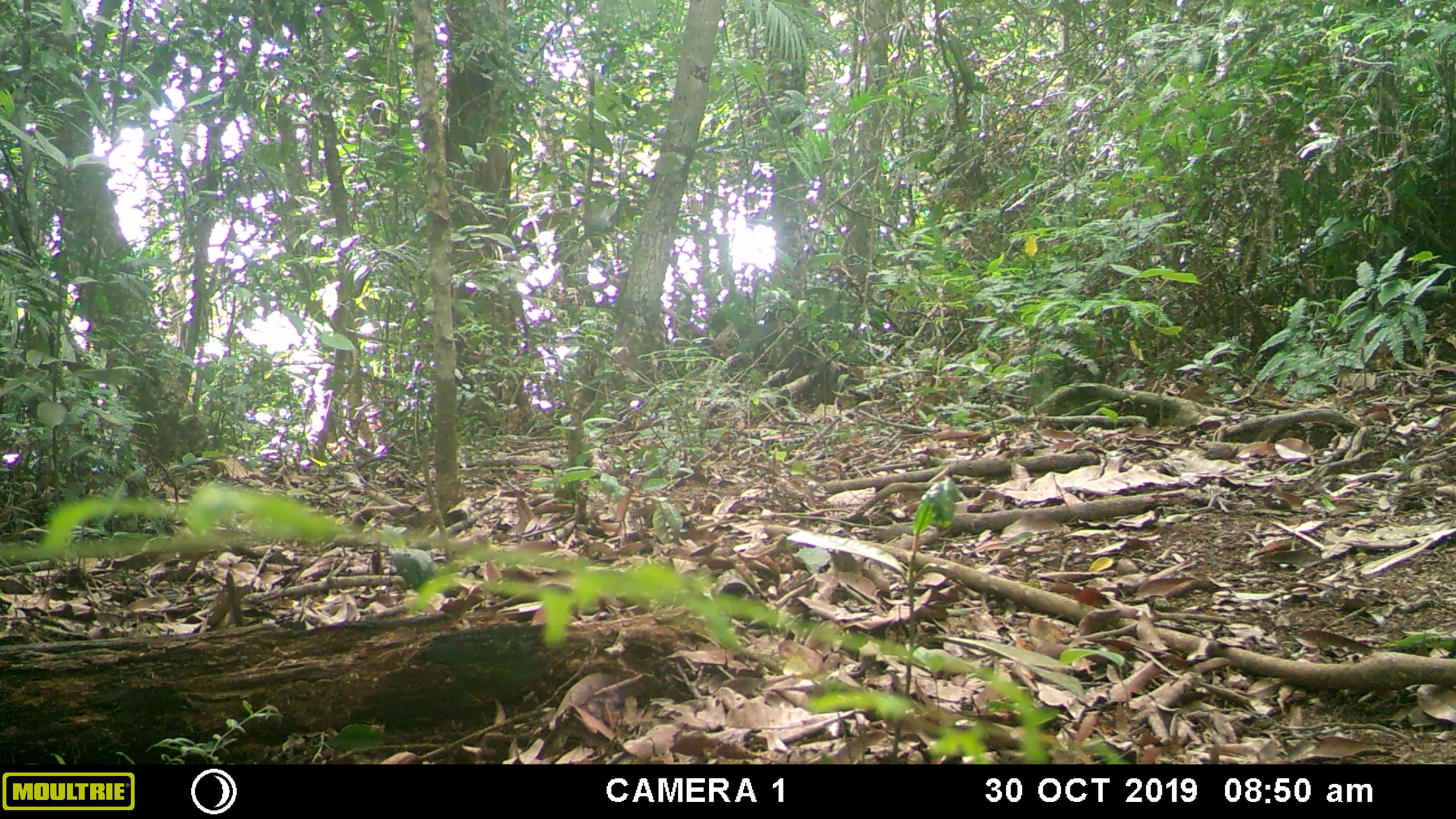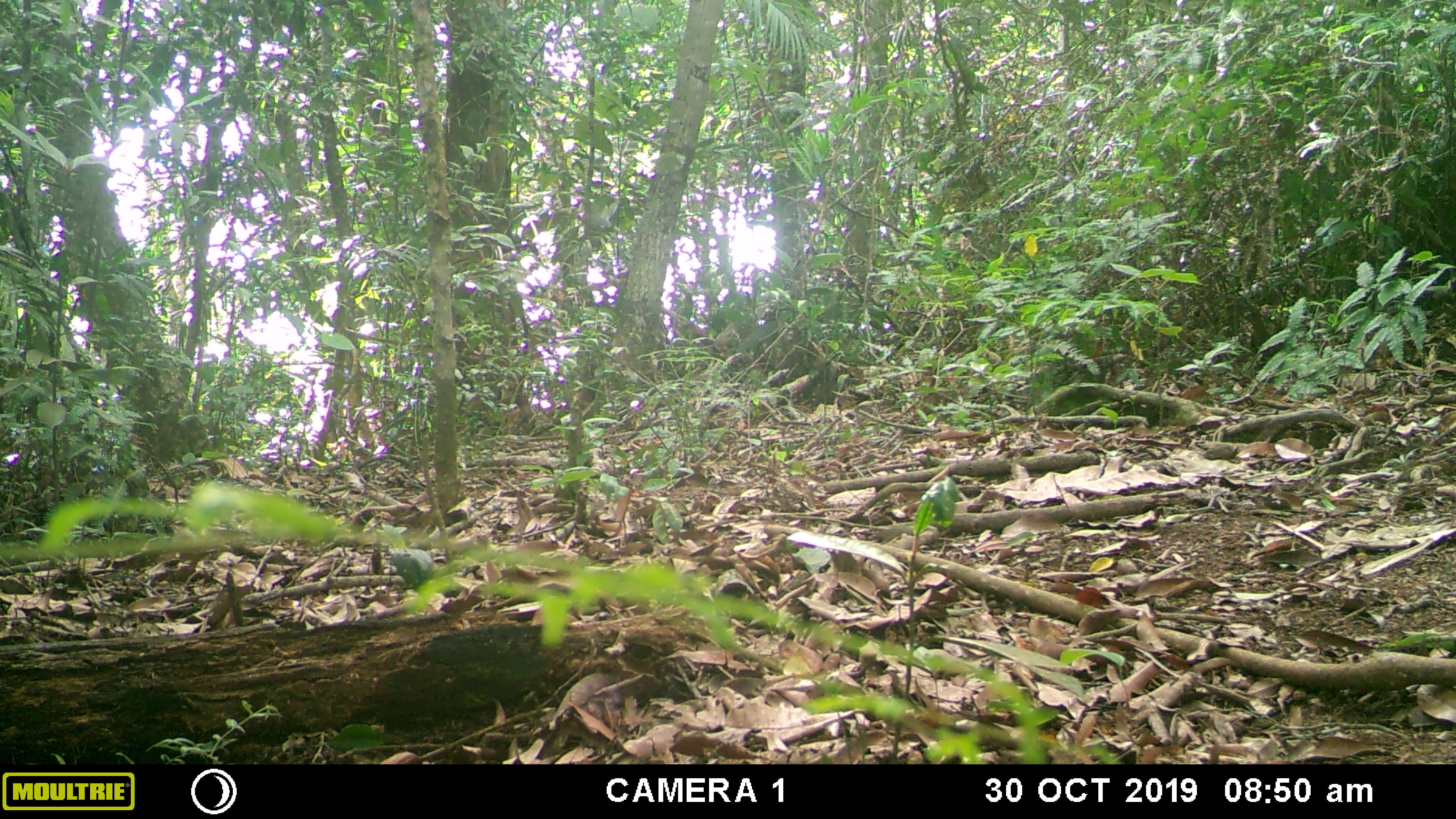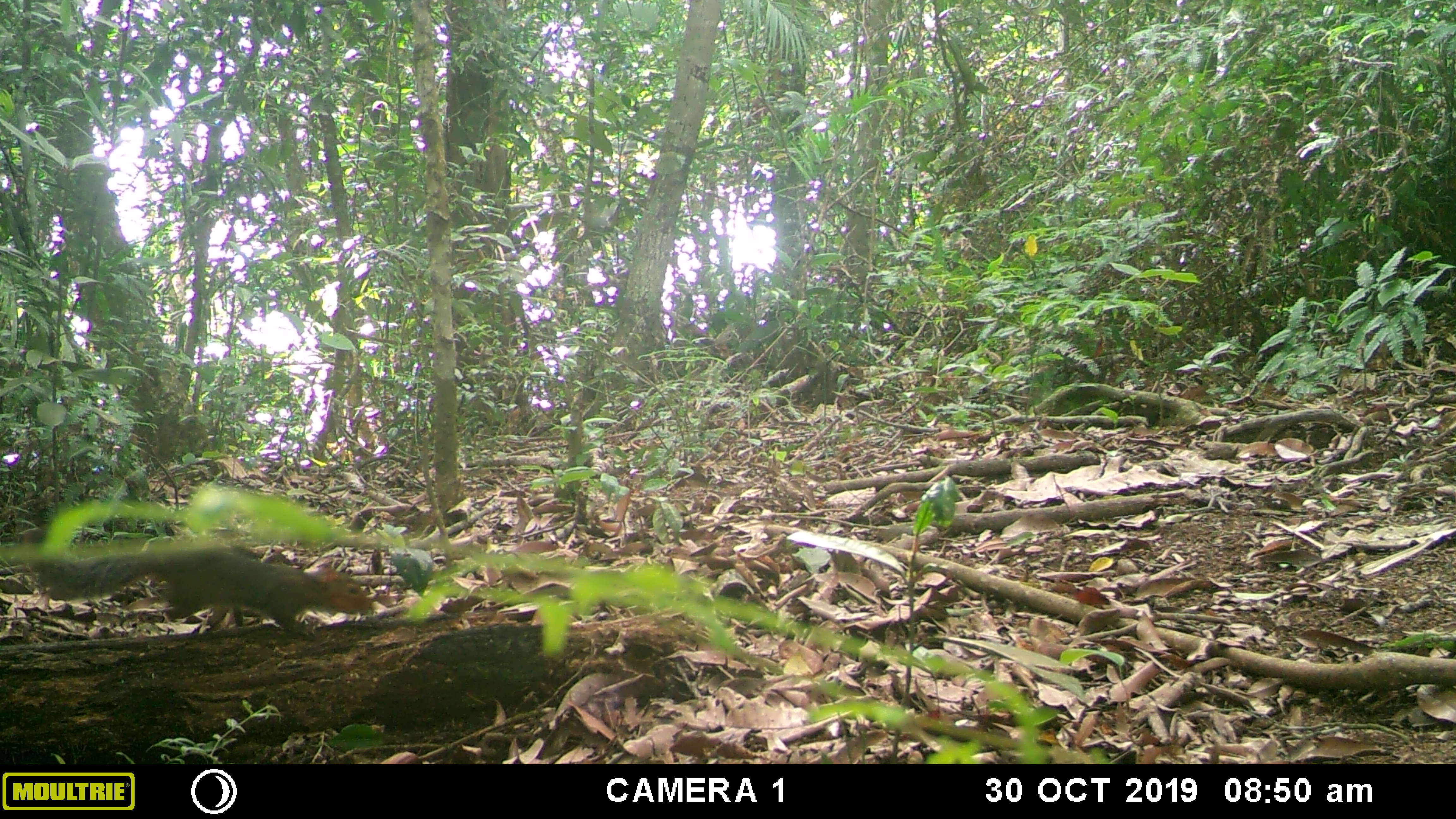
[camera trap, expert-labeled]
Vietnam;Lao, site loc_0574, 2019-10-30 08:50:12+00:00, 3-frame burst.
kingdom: Animalia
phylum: Chordata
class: Mammalia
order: Rodentia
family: Sciuridae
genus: Dremomys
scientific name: Dremomys rufigenis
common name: red-cheeked squirrel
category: red cheeked squirrel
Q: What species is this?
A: Red cheeked squirrel (red-cheeked squirrel) (Dremomys rufigenis).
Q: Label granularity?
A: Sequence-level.